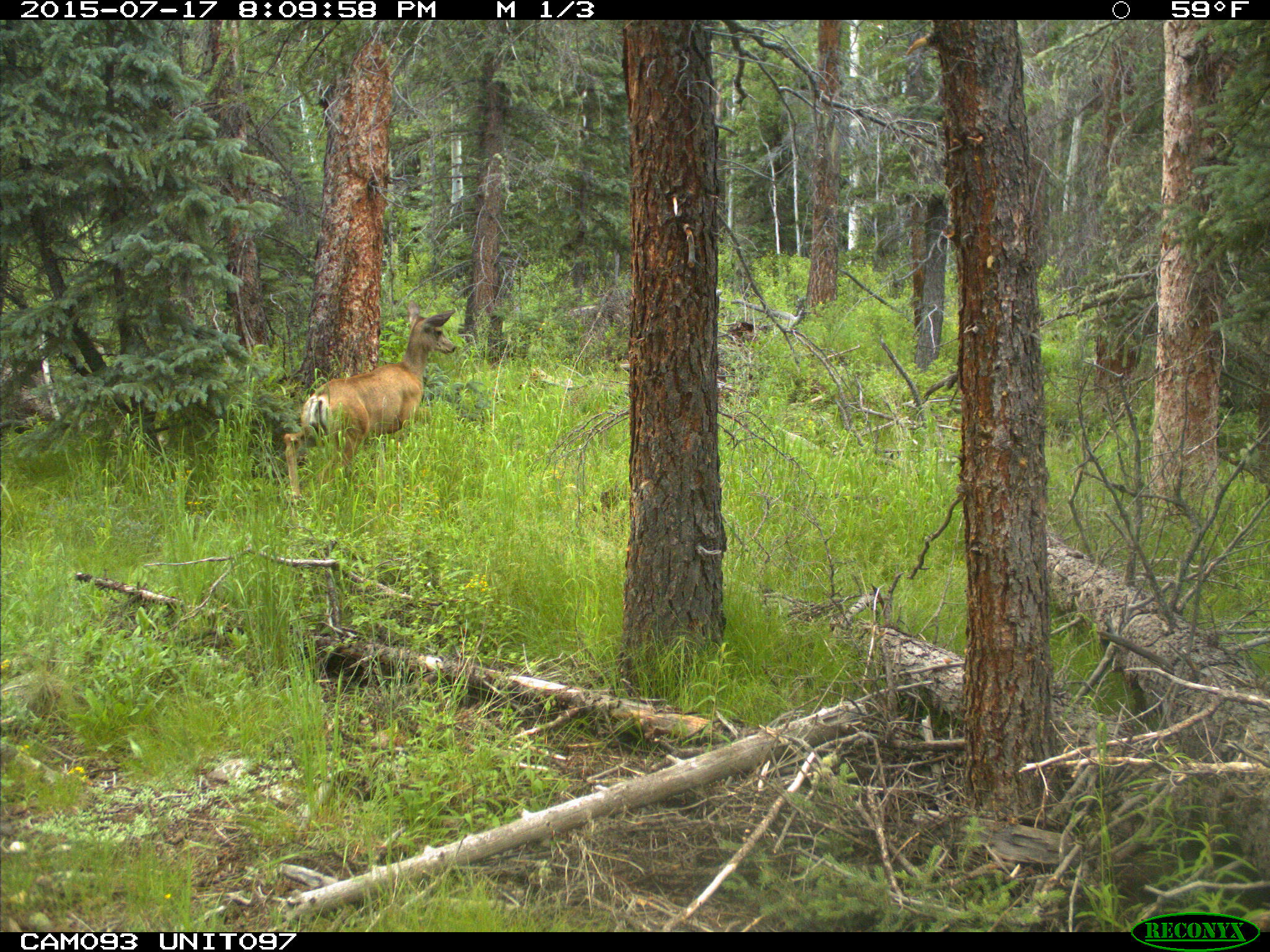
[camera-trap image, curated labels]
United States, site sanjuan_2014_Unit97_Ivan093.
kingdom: Animalia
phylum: Chordata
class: Mammalia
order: Artiodactyla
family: Cervidae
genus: Odocoileus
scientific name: Odocoileus hemionus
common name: mule deer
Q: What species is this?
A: Odocoileus hemionus (mule deer).